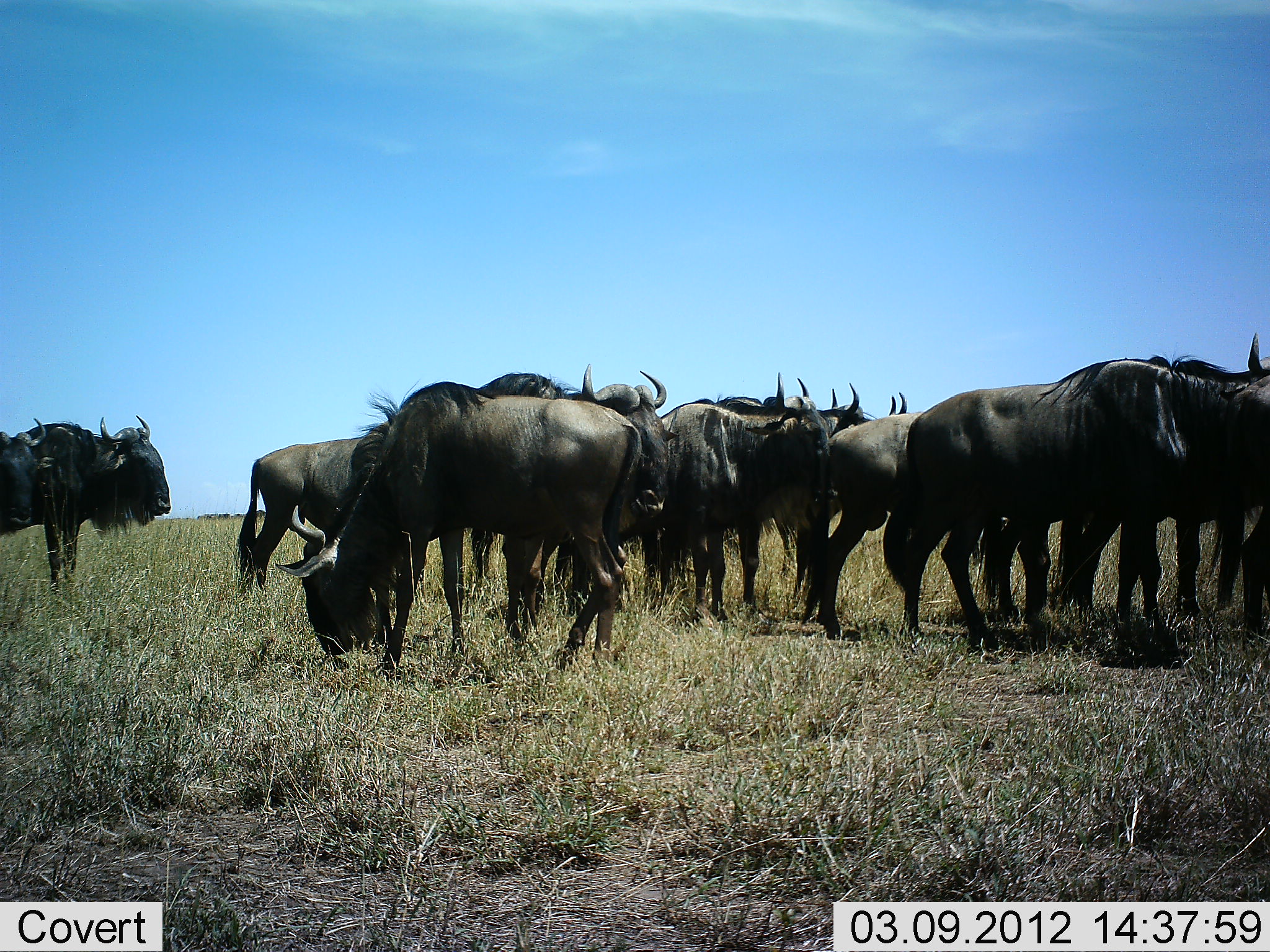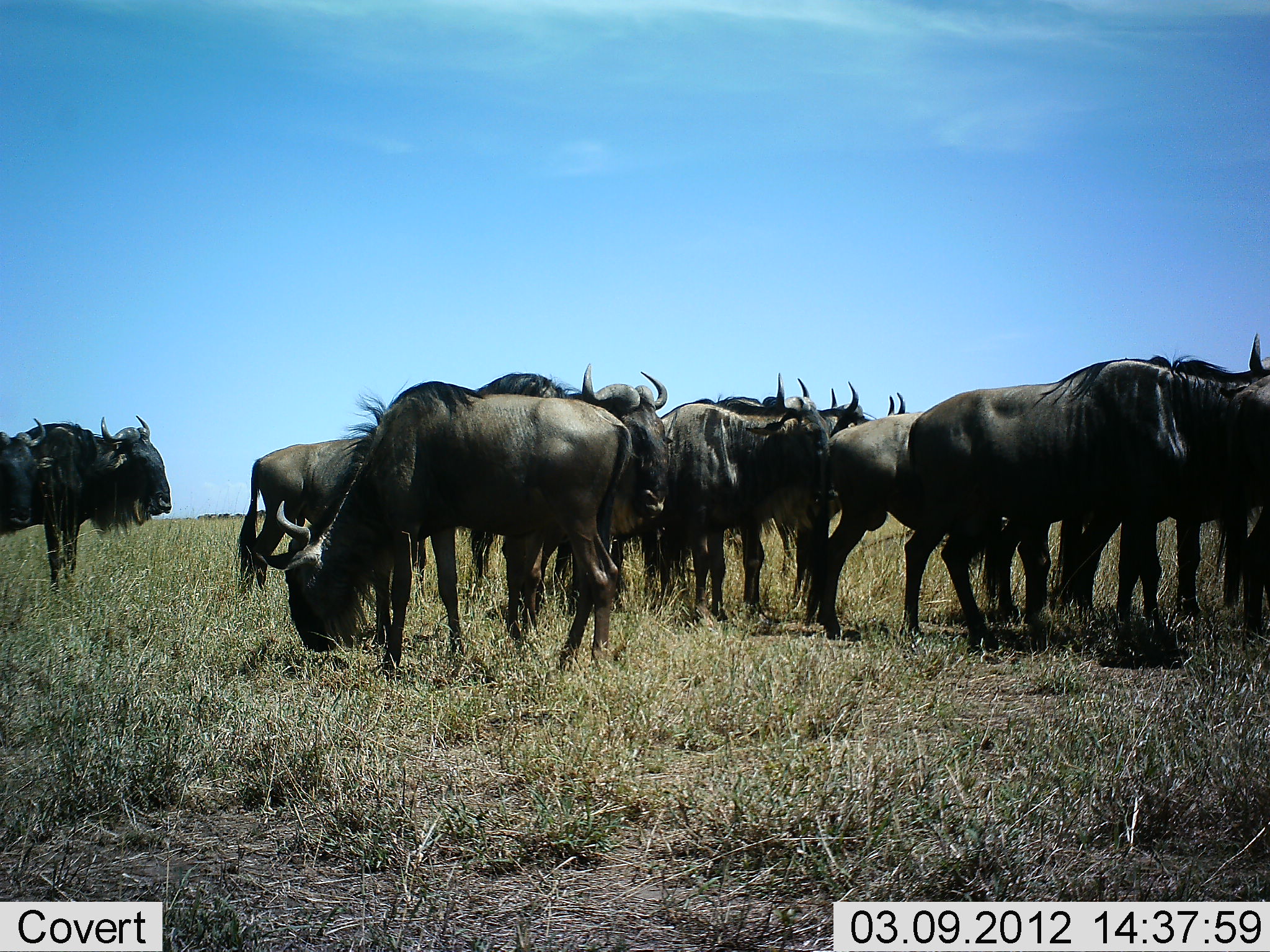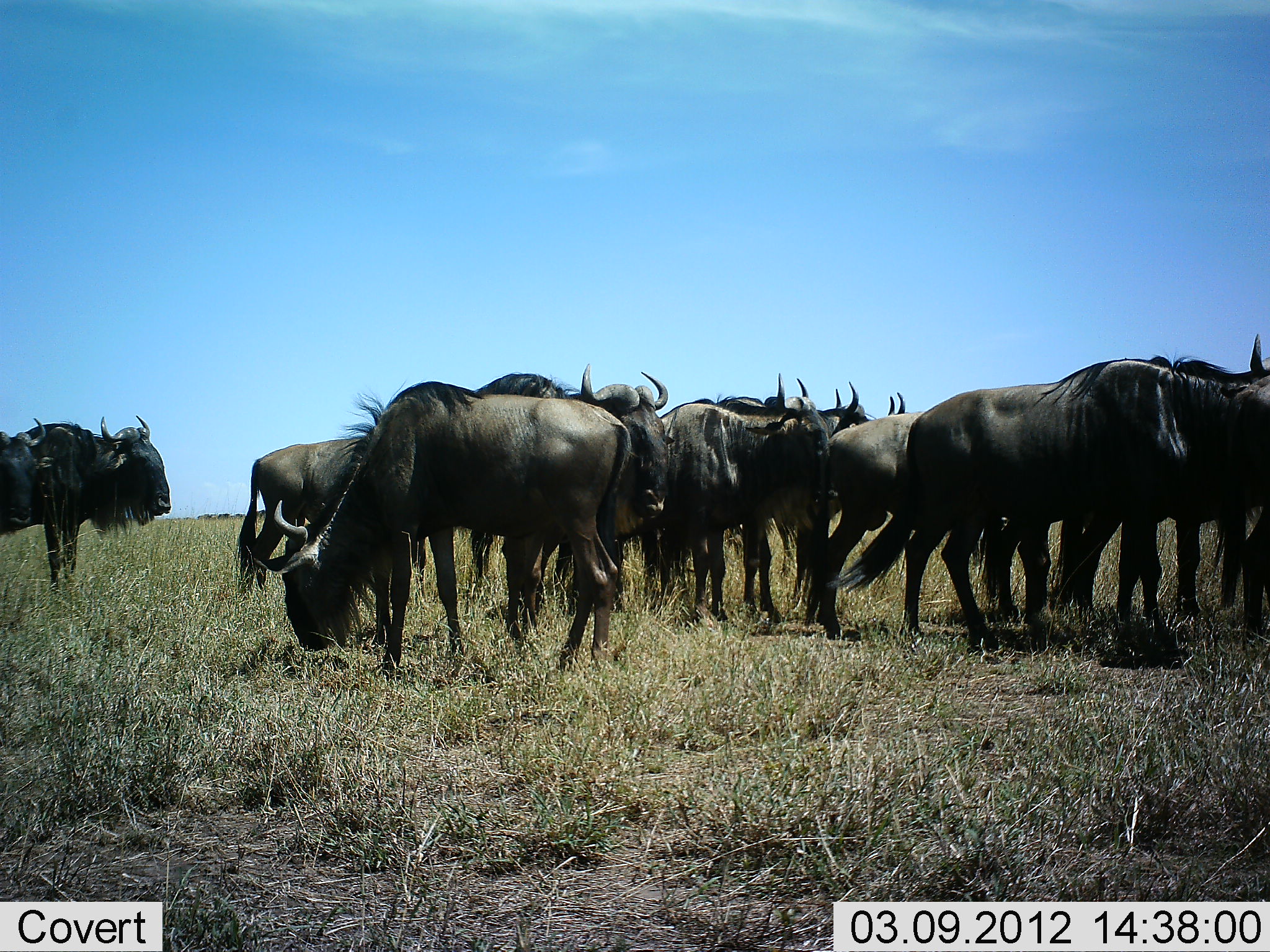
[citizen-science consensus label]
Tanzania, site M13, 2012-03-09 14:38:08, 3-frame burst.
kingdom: Animalia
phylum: Chordata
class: Mammalia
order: Artiodactyla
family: Bovidae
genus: Connochaetes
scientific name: Connochaetes taurinus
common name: blue wildebeest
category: wildebeest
Wildebeest (blue wildebeest) (Connochaetes taurinus), count 11-50. Behavior (volunteer vote fractions): standing 92%, resting 0%, moving 0%, interacting 0%. Young present (vote fraction): 0%. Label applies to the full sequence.